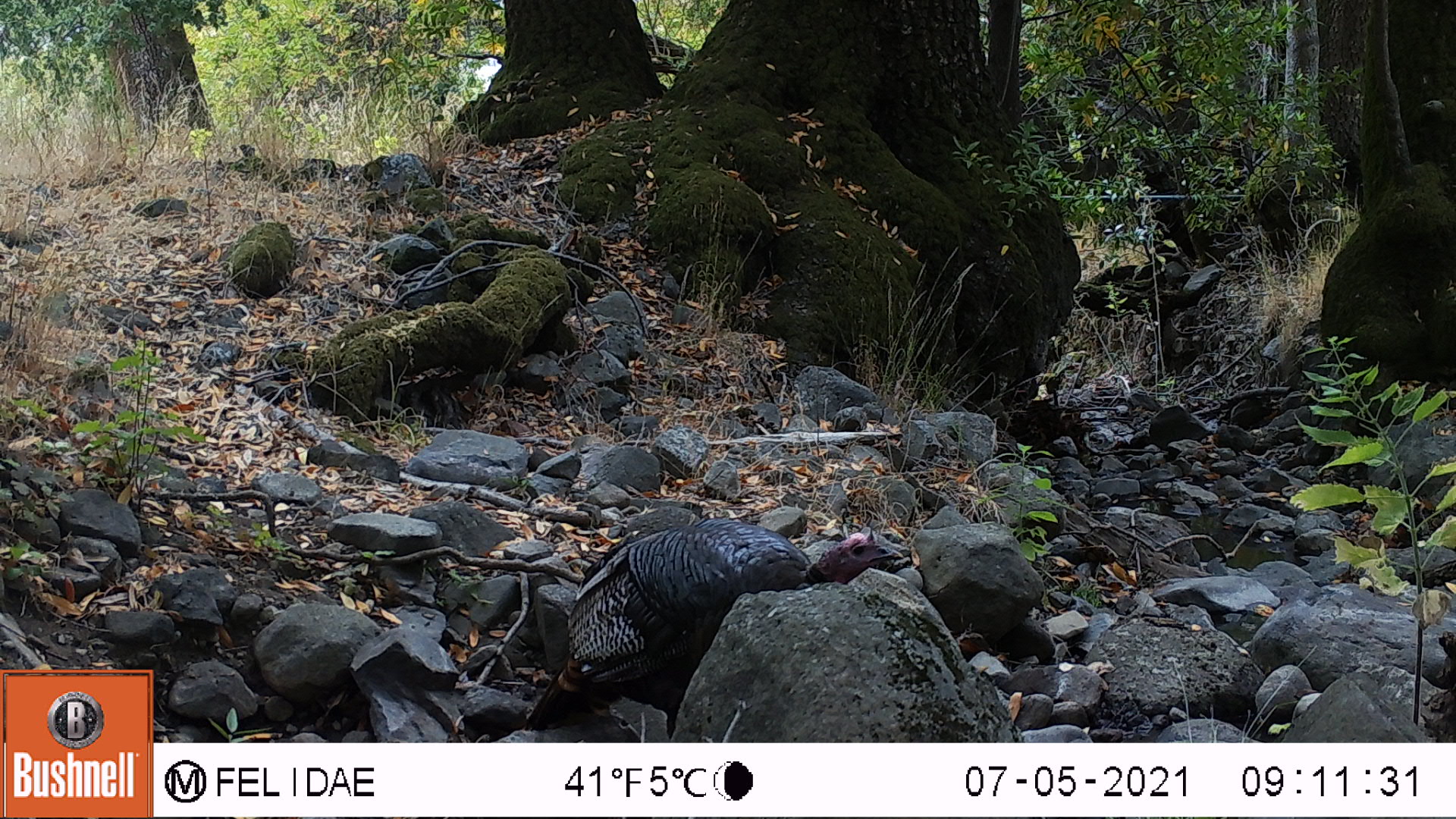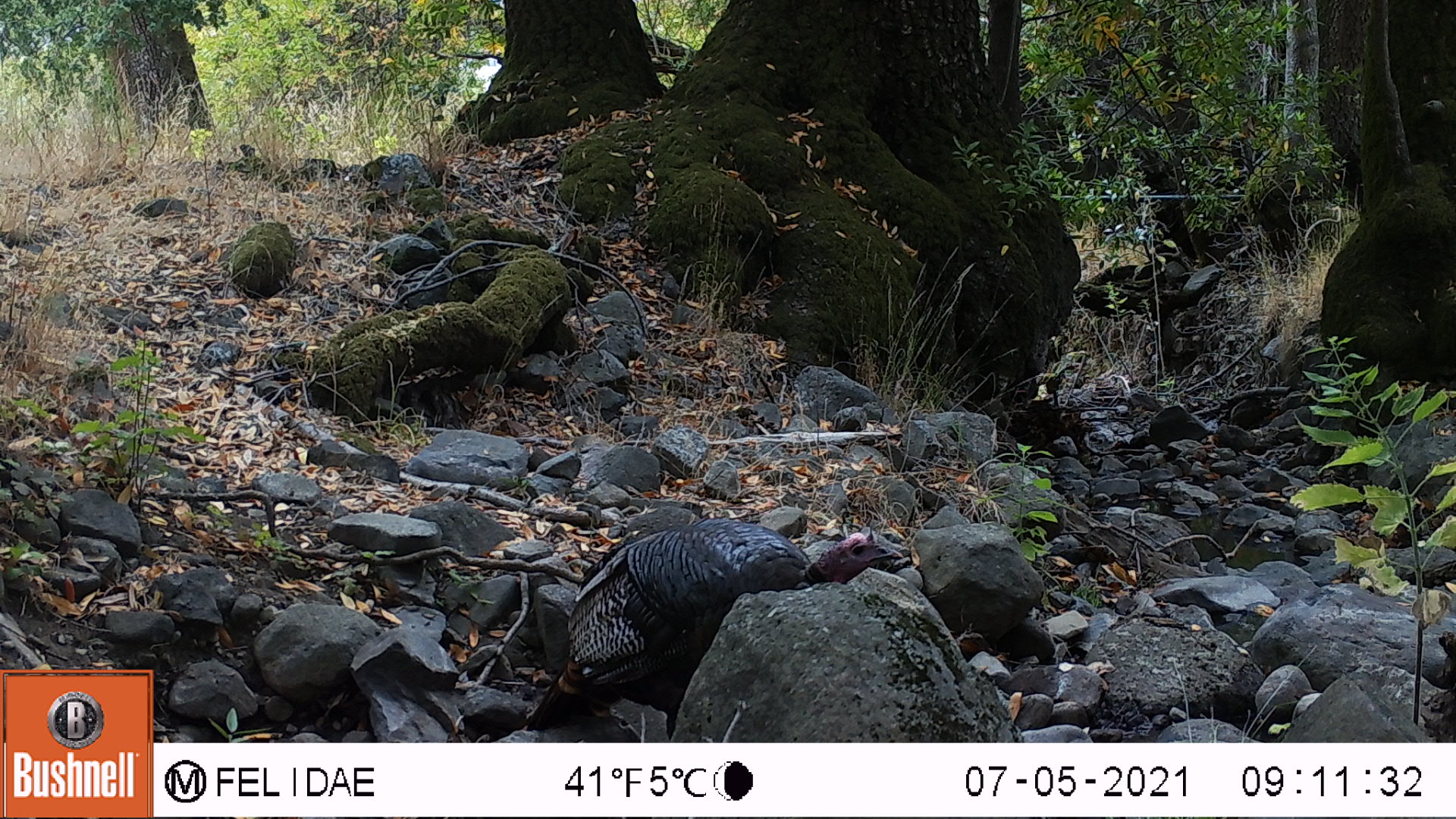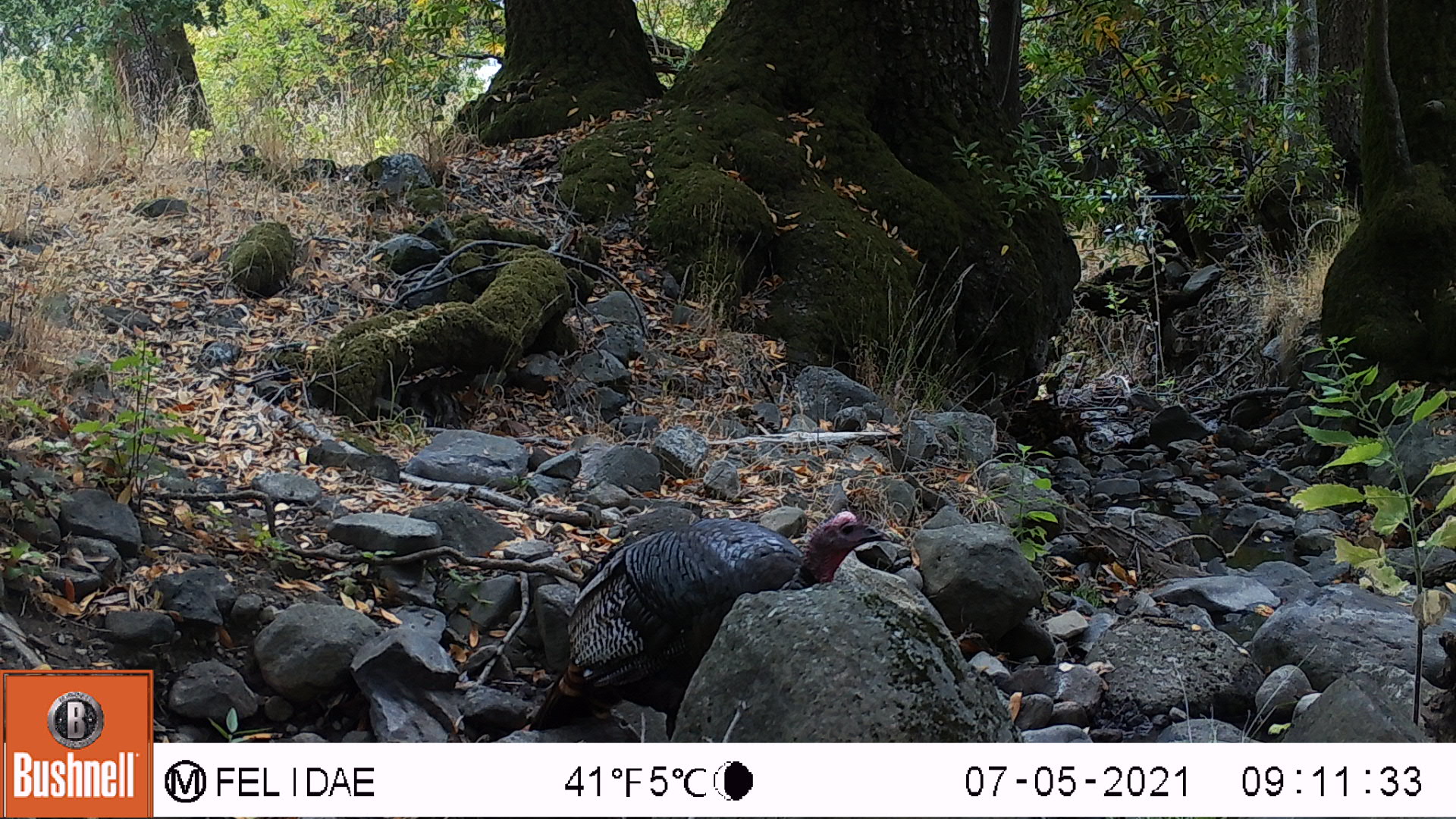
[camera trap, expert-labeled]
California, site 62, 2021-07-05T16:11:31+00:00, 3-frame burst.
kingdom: Animalia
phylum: Chordata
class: Aves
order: Galliformes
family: Phasianidae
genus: Meleagris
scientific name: Meleagris gallopavo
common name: turkey